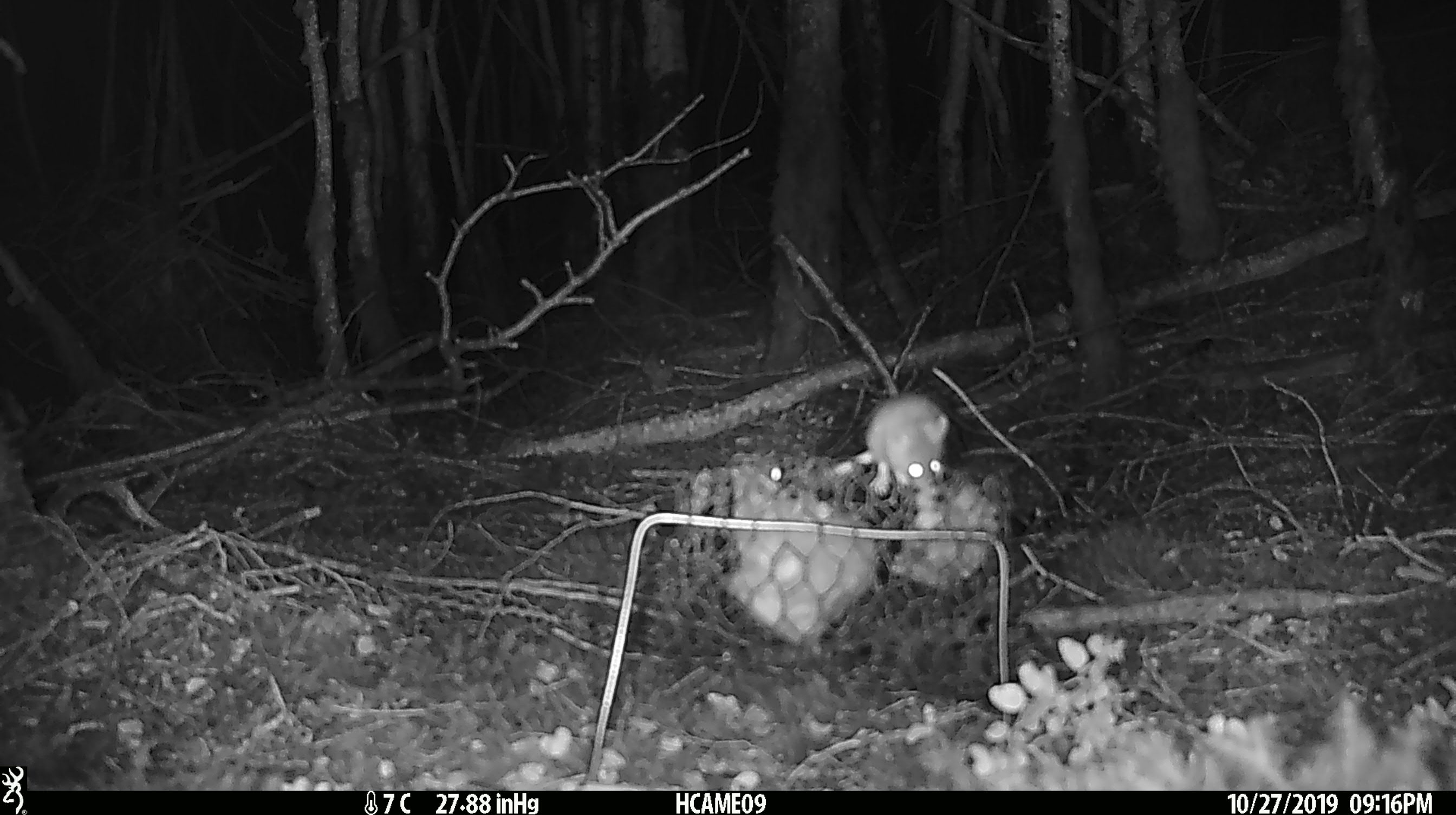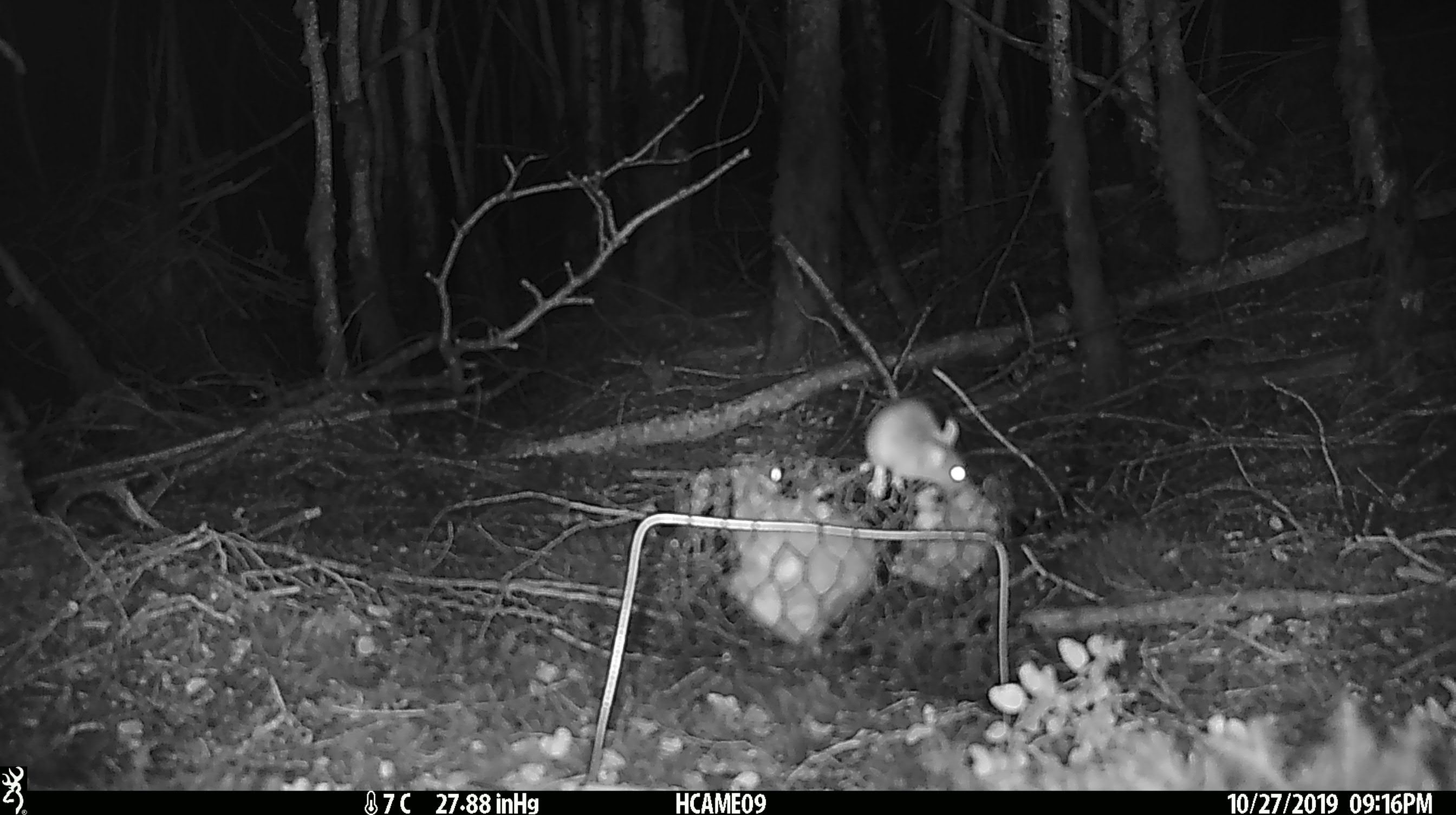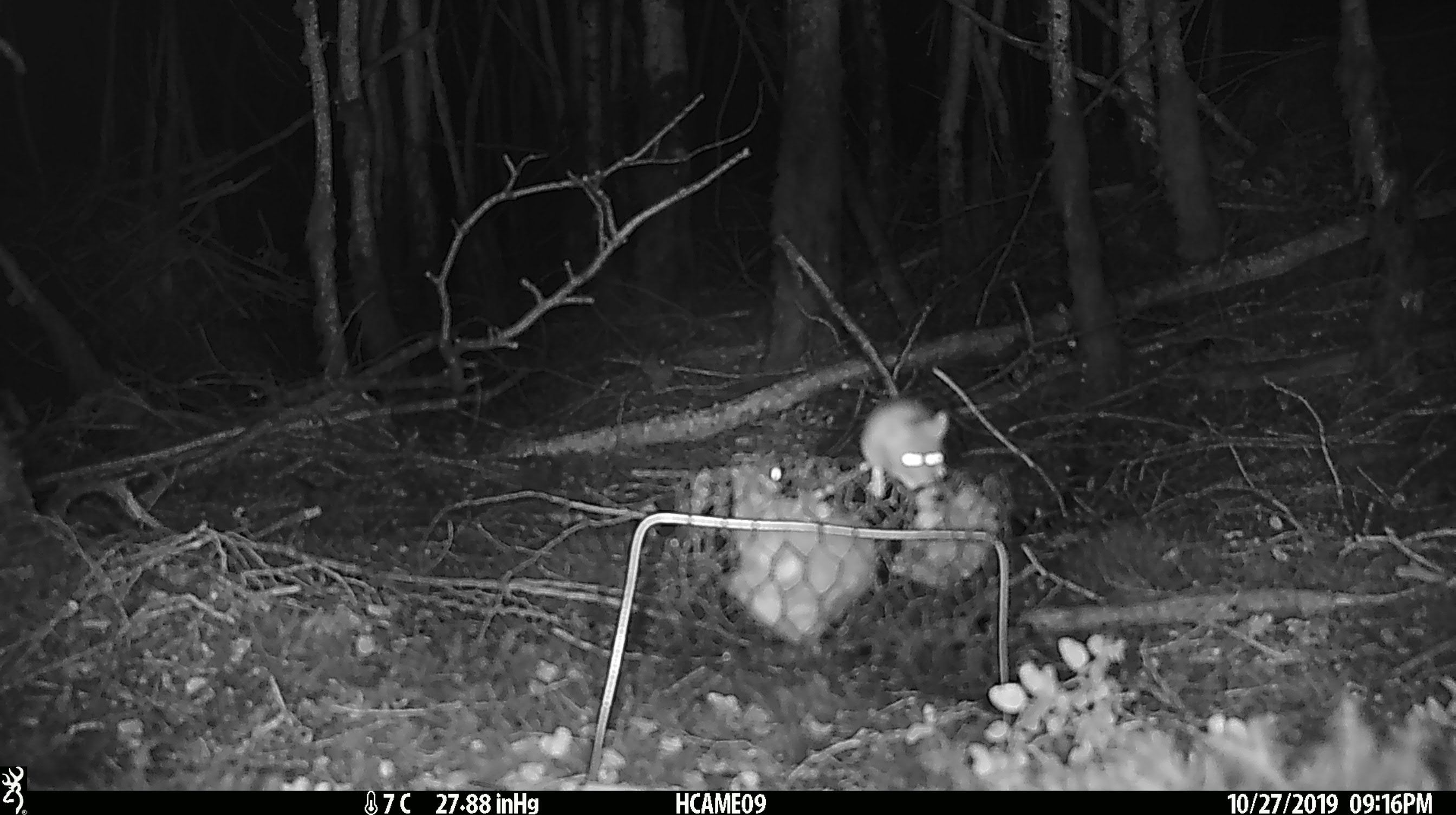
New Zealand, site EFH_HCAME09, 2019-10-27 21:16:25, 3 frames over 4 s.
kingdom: Animalia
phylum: Chordata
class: Mammalia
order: Rodentia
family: Muridae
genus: Mus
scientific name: Mus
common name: mouse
Mouse (Mus).